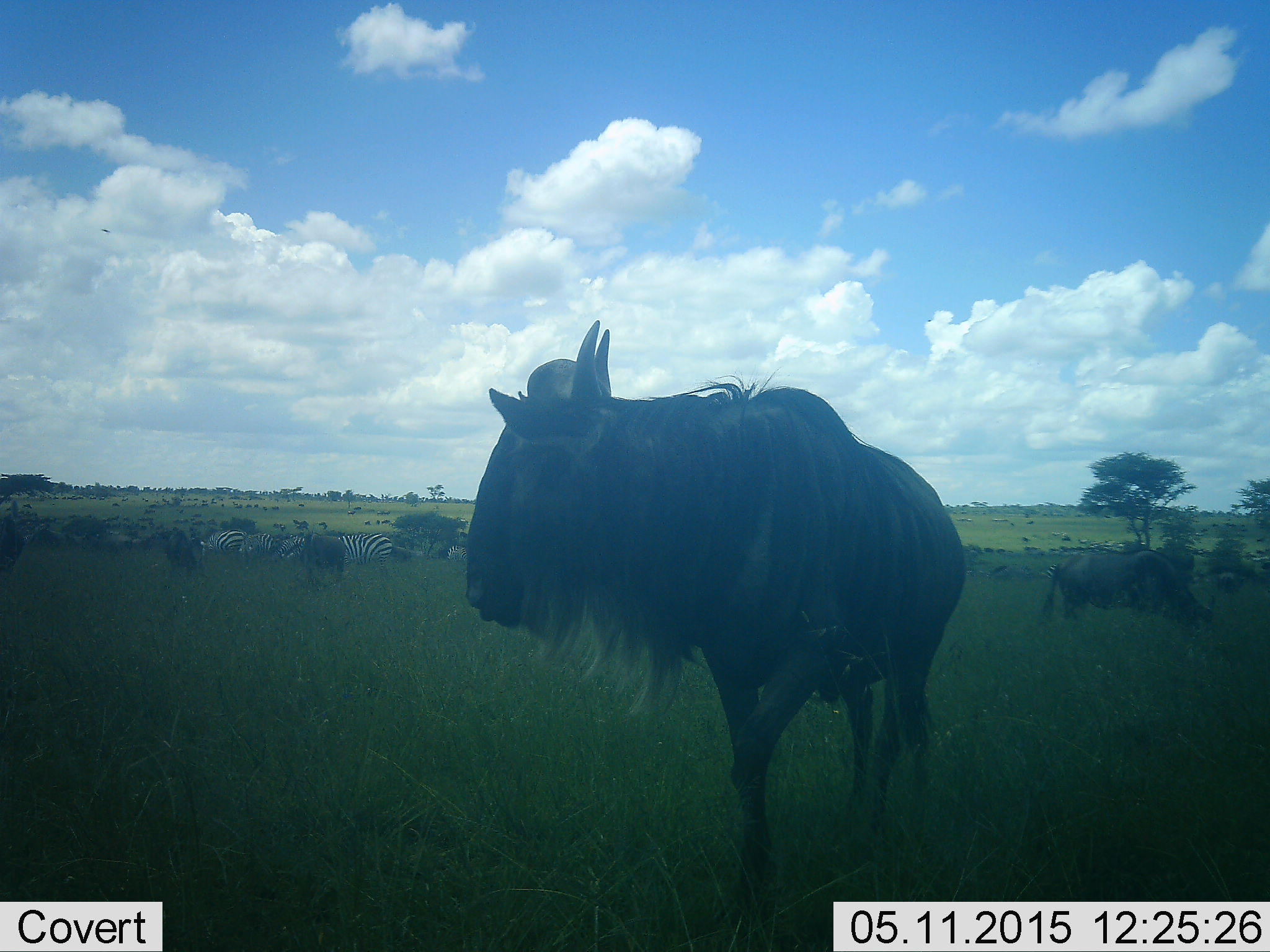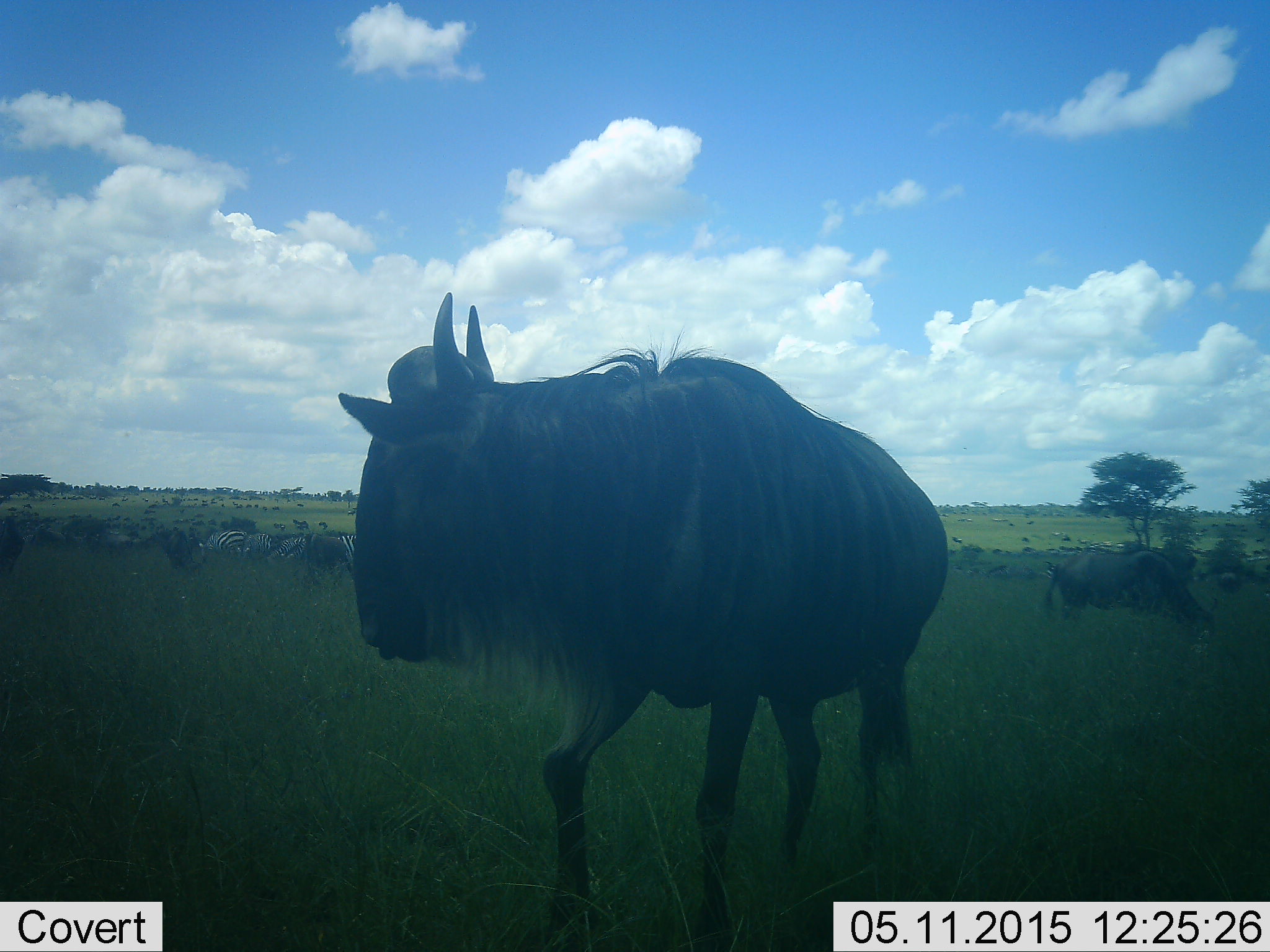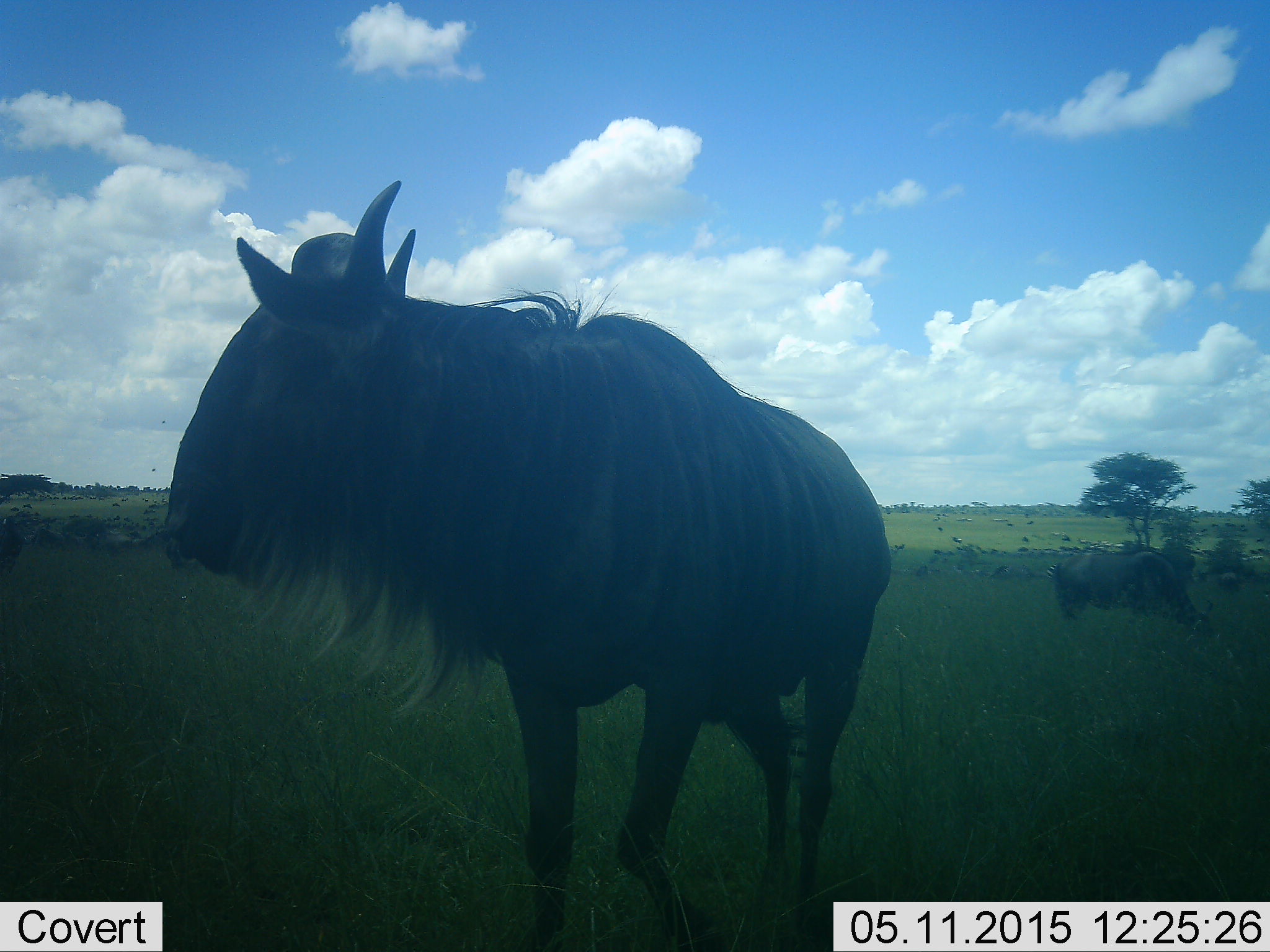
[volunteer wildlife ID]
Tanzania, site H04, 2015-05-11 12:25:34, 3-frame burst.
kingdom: Animalia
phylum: Chordata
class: Mammalia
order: Artiodactyla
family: Bovidae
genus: Connochaetes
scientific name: Connochaetes taurinus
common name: blue wildebeest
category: wildebeest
Wildebeest (blue wildebeest) (Connochaetes taurinus), count 11-50. Behavior (volunteer vote fractions): standing 81%, resting 12%, moving 56%, interacting 0%. Young present (vote fraction): 0%. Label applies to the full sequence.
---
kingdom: Animalia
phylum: Chordata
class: Mammalia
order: Perissodactyla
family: Equidae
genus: Equus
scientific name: Equus quagga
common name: plains zebra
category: zebra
Zebra (plains zebra) (Equus quagga), count 4. Behavior (volunteer vote fractions): standing 60%, resting 10%, moving 10%, interacting 0%. Young present (vote fraction): 0%. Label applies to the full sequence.